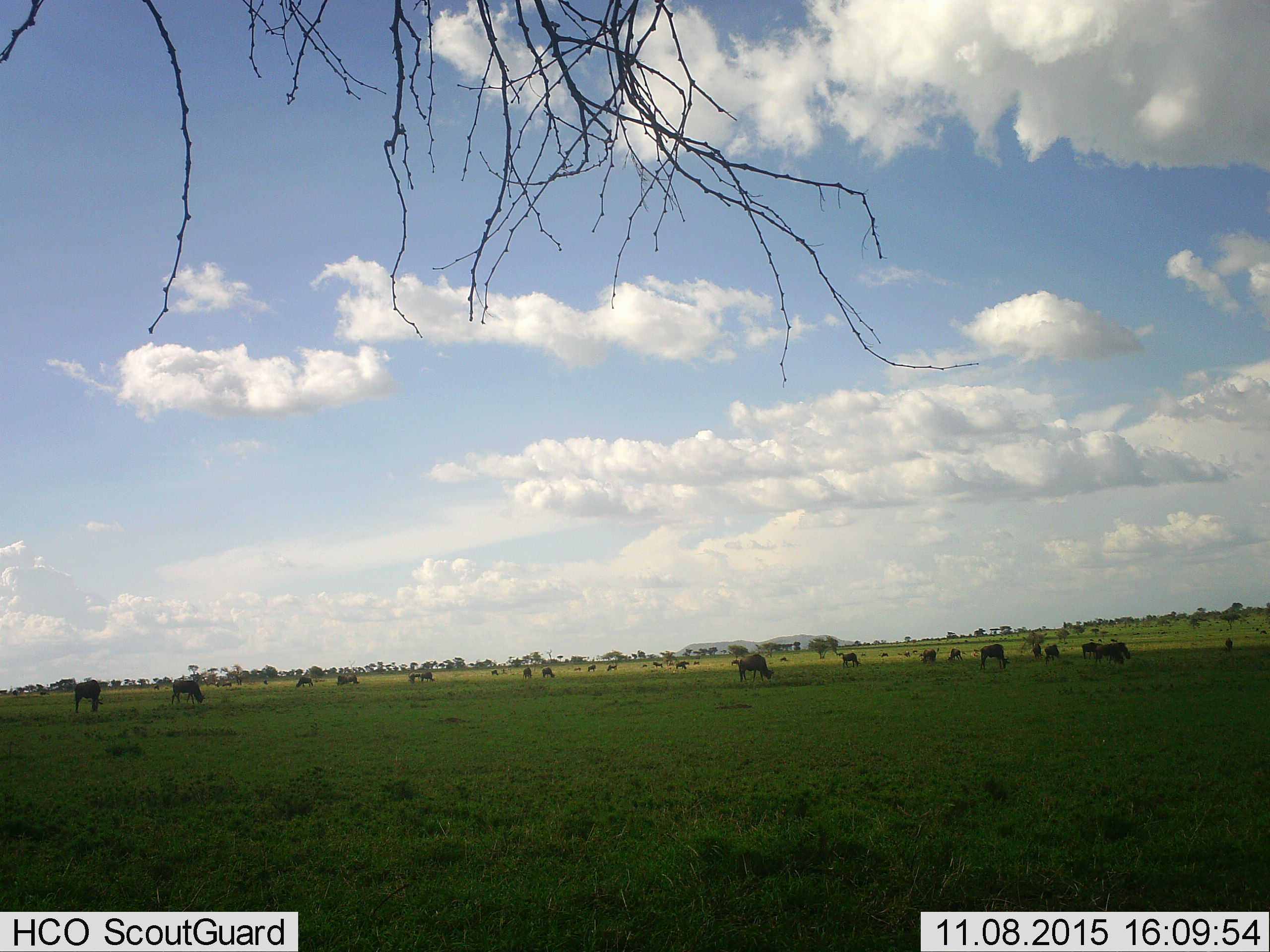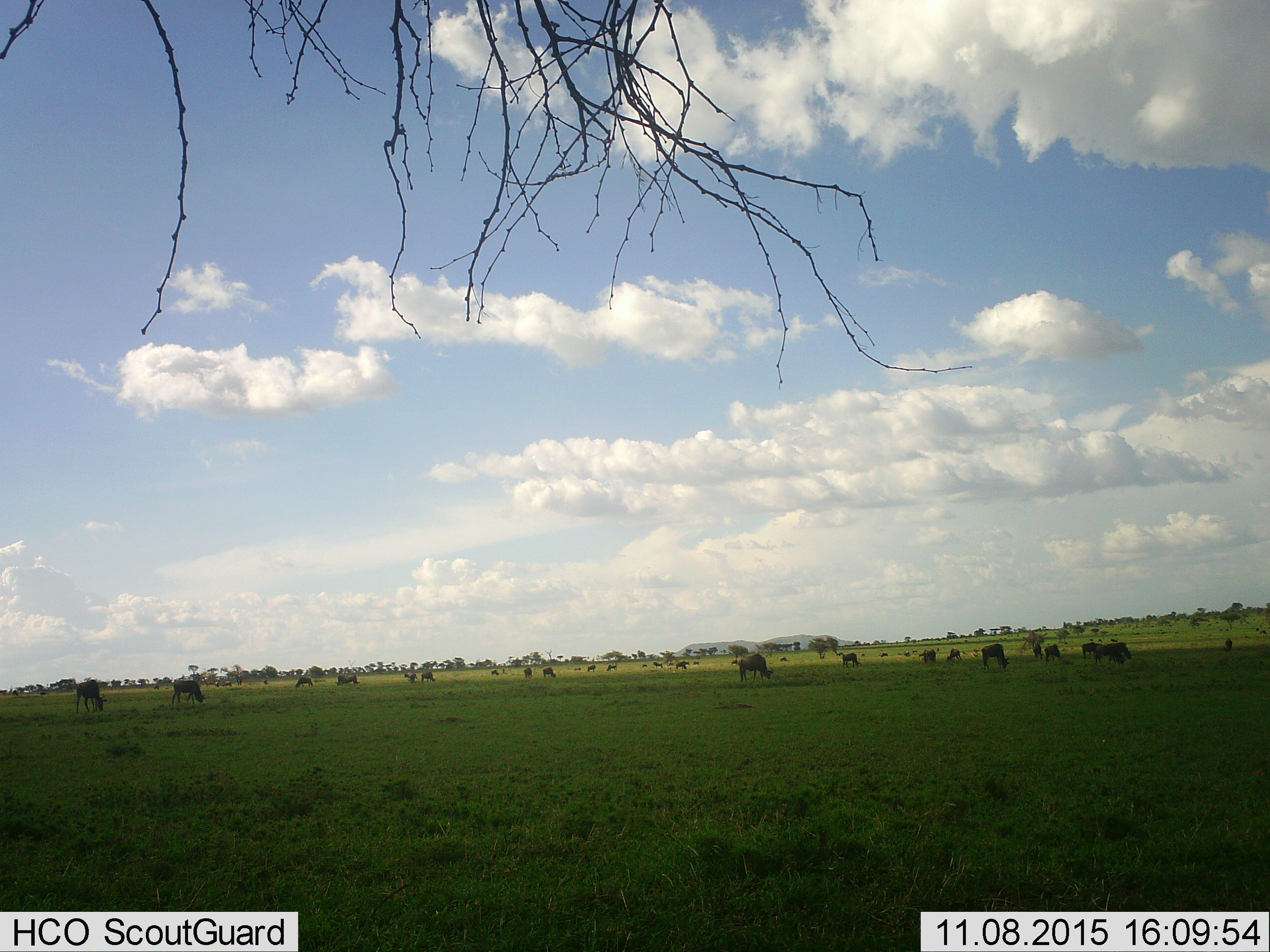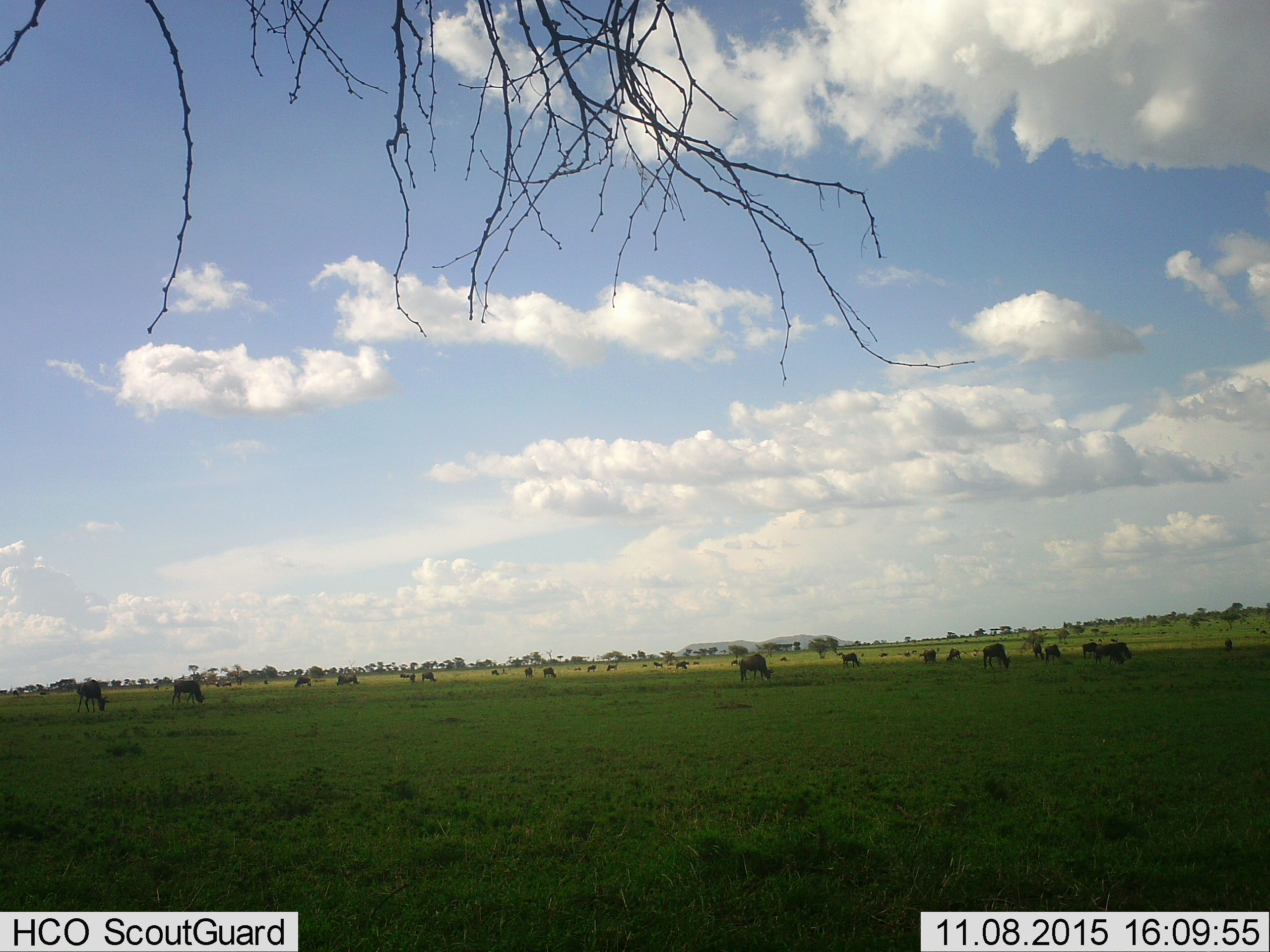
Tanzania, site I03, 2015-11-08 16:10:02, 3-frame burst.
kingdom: Animalia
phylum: Chordata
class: Mammalia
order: Artiodactyla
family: Bovidae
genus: Connochaetes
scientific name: Connochaetes taurinus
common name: blue wildebeest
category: wildebeest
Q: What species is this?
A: Wildebeest (blue wildebeest) (Connochaetes taurinus).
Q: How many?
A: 11-50.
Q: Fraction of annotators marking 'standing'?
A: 62%.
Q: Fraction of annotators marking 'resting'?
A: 12%.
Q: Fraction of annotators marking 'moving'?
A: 50%.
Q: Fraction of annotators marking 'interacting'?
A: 12%.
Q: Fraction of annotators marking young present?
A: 0%.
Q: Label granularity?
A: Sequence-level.